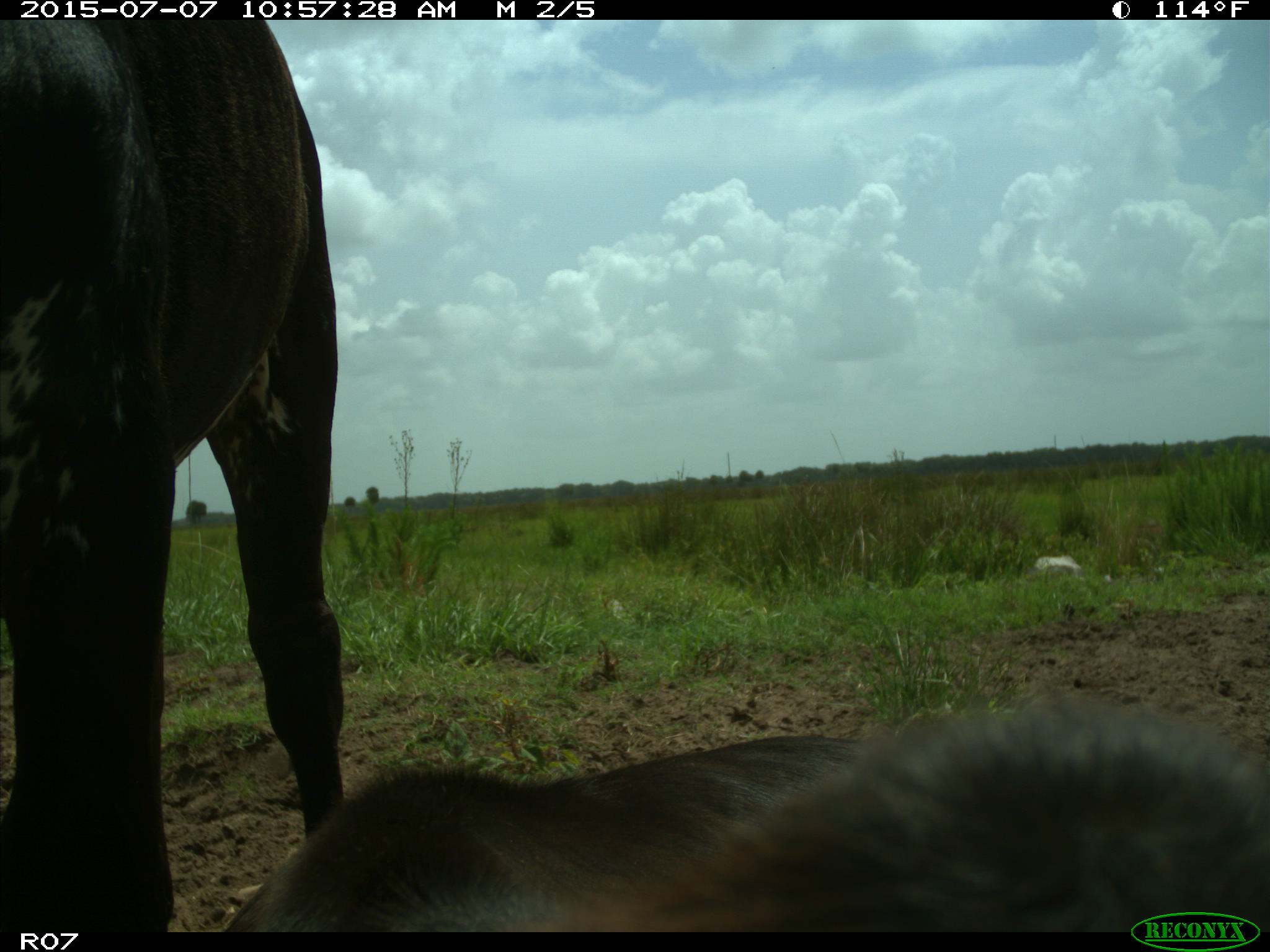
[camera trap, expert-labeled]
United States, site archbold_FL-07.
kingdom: Animalia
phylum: Chordata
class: Mammalia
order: Artiodactyla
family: Bovidae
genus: Bos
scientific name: Bos taurus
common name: domestic cow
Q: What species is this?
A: Bos taurus (domestic cow).